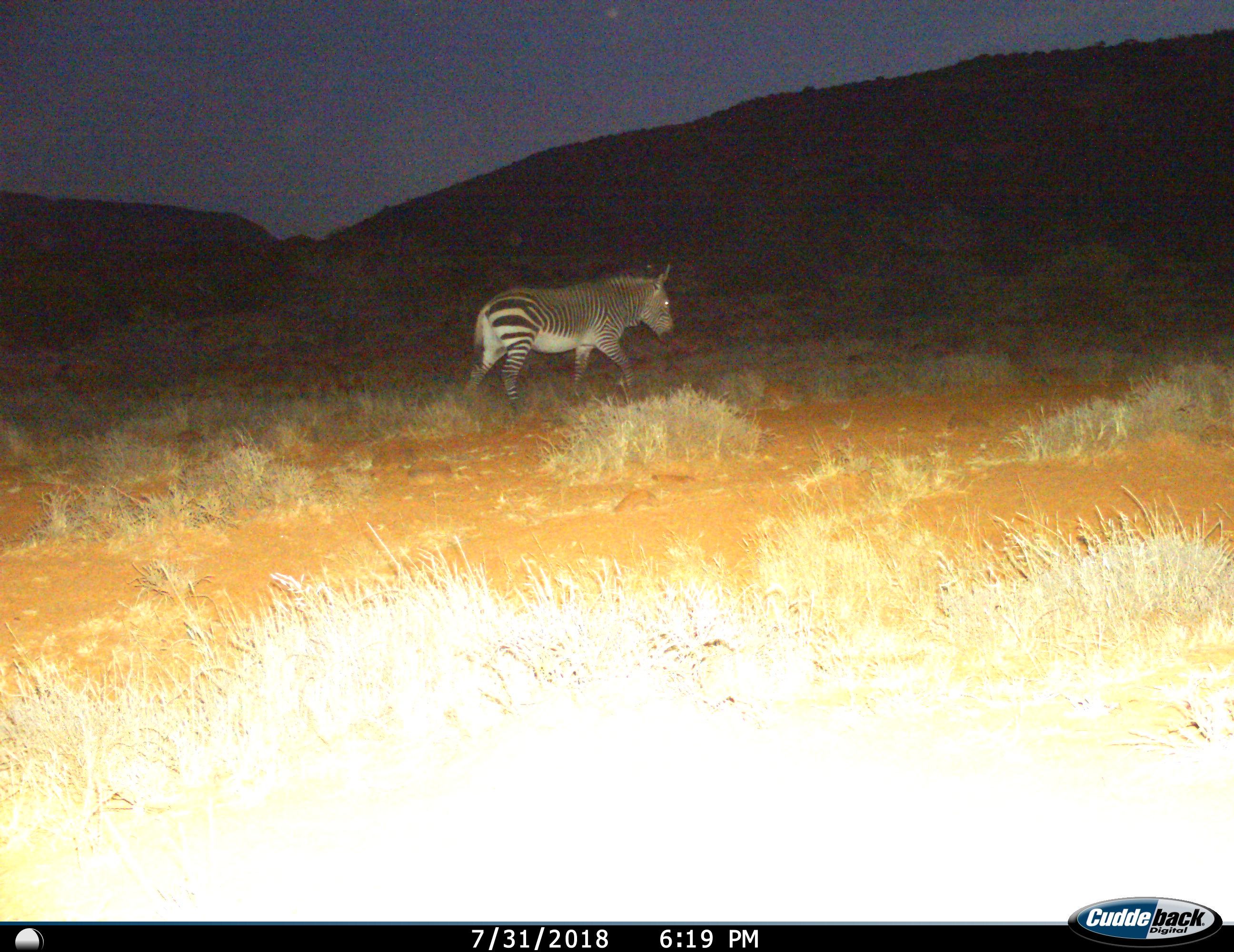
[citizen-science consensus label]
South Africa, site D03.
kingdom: Animalia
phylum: Chordata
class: Mammalia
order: Perissodactyla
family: Equidae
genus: Equus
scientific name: Equus zebra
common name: mountain zebra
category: zebramountain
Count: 1.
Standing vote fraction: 20%.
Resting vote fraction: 0%.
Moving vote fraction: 100%.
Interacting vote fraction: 0%.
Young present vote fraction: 0%.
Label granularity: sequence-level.